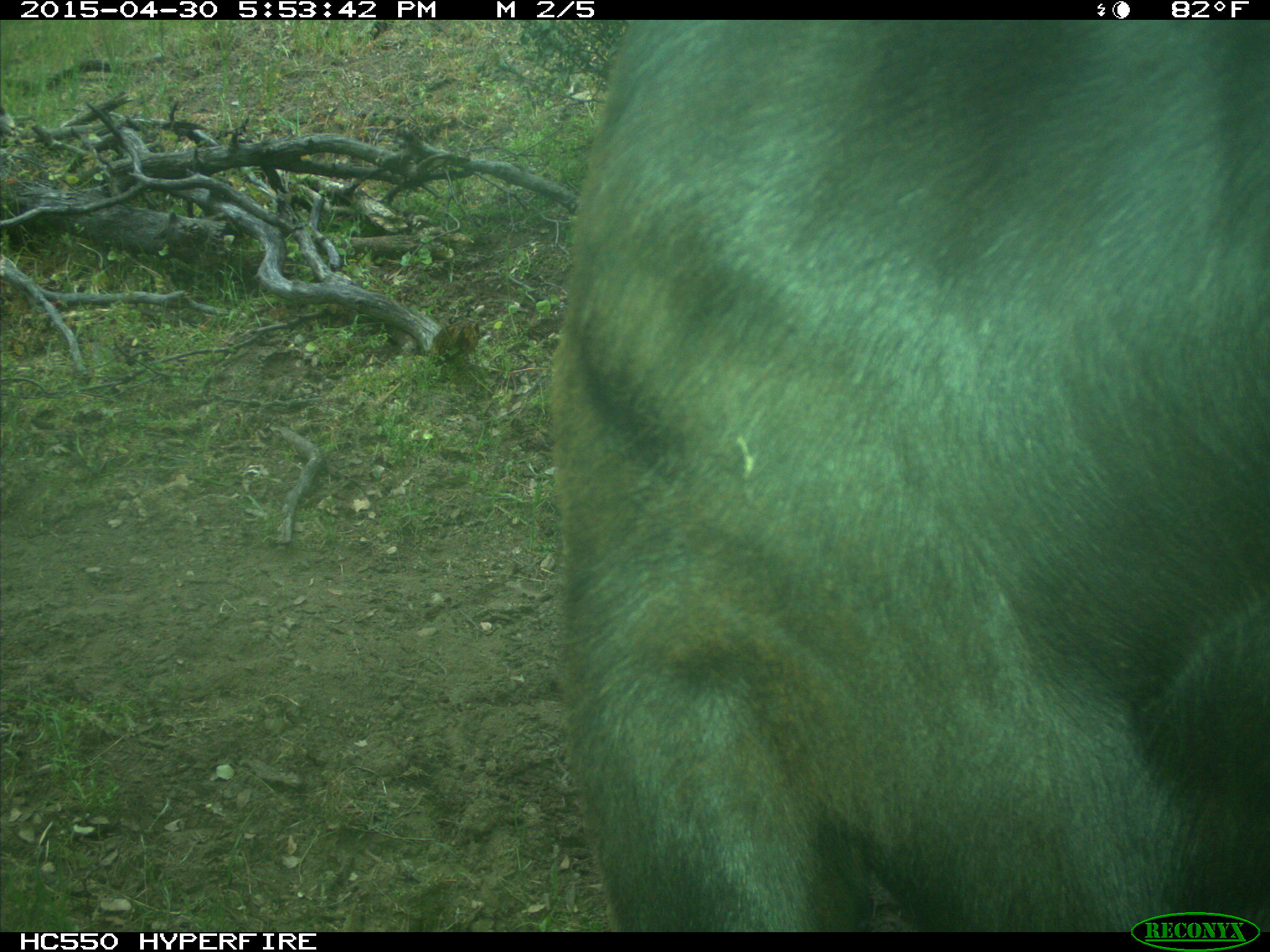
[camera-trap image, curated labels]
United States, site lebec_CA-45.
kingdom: Animalia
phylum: Chordata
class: Mammalia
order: Artiodactyla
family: Bovidae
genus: Bos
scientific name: Bos taurus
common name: domestic cow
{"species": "Bos taurus (domestic cow)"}